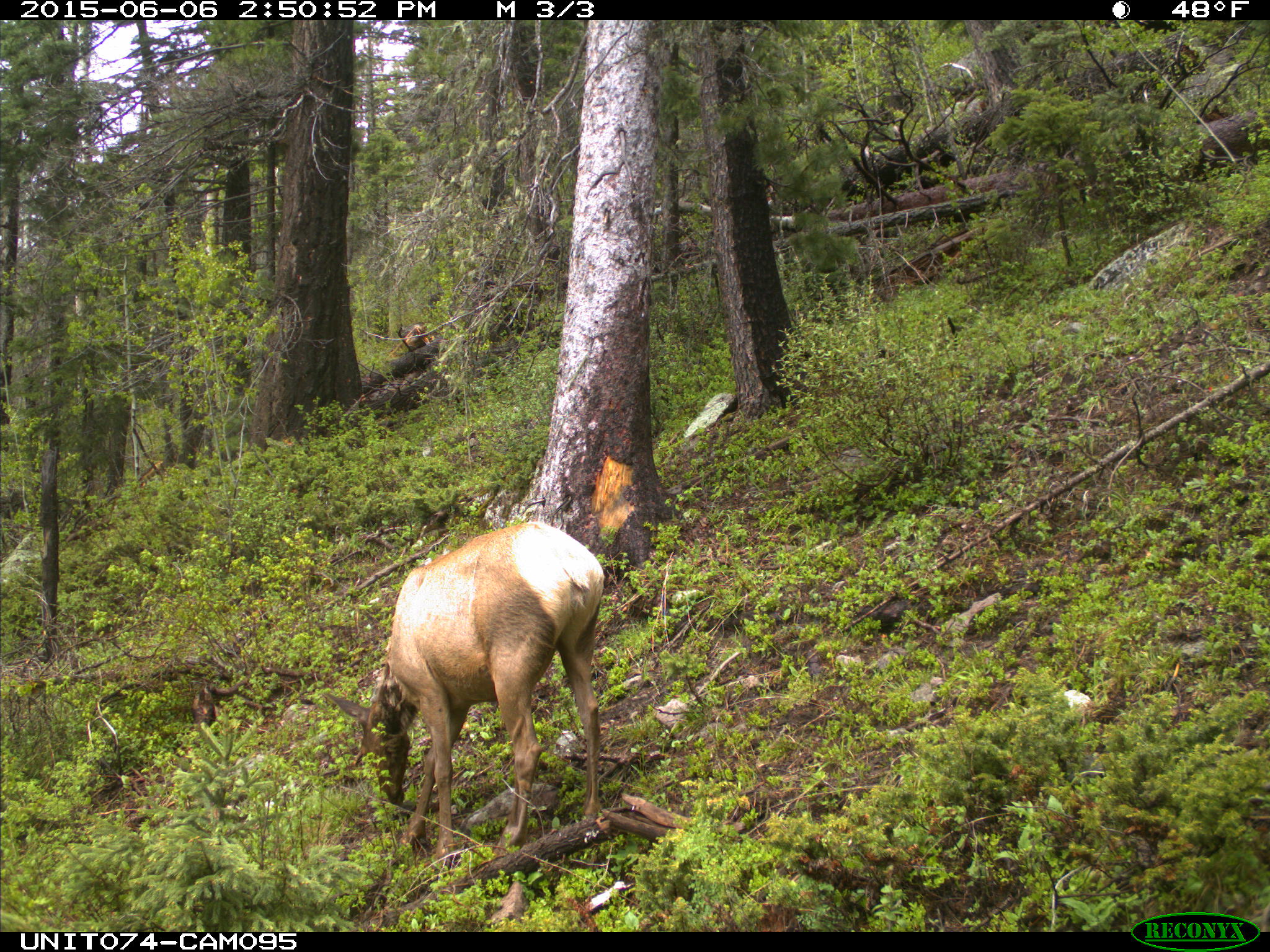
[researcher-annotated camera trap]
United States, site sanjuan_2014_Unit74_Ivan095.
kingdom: Animalia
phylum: Chordata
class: Mammalia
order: Artiodactyla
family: Cervidae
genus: Cervus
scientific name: Cervus elaphus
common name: red deer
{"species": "Cervus elaphus (red deer)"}